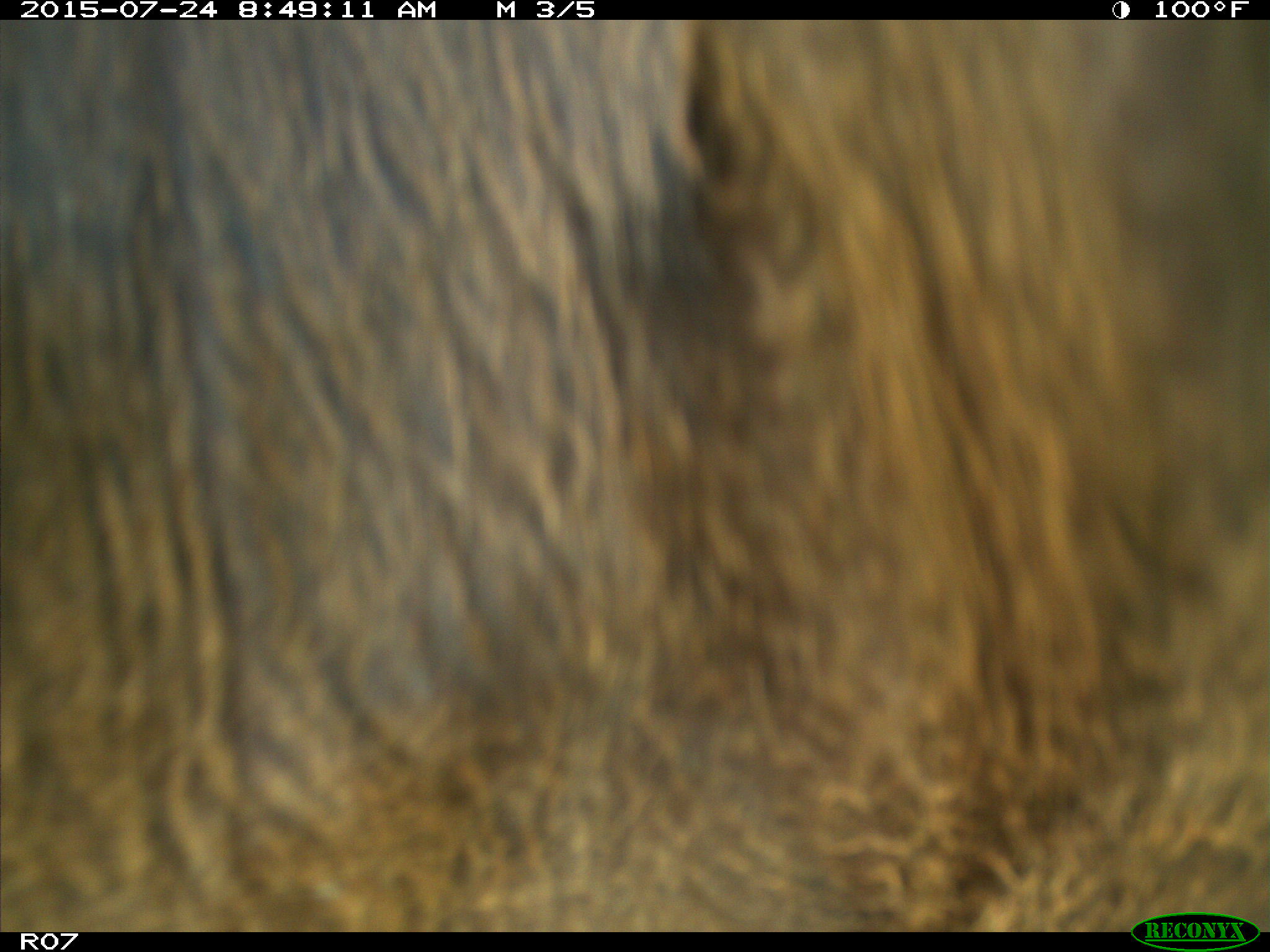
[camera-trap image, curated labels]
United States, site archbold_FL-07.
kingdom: Animalia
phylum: Chordata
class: Mammalia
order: Artiodactyla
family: Bovidae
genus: Bos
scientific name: Bos taurus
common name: domestic cow